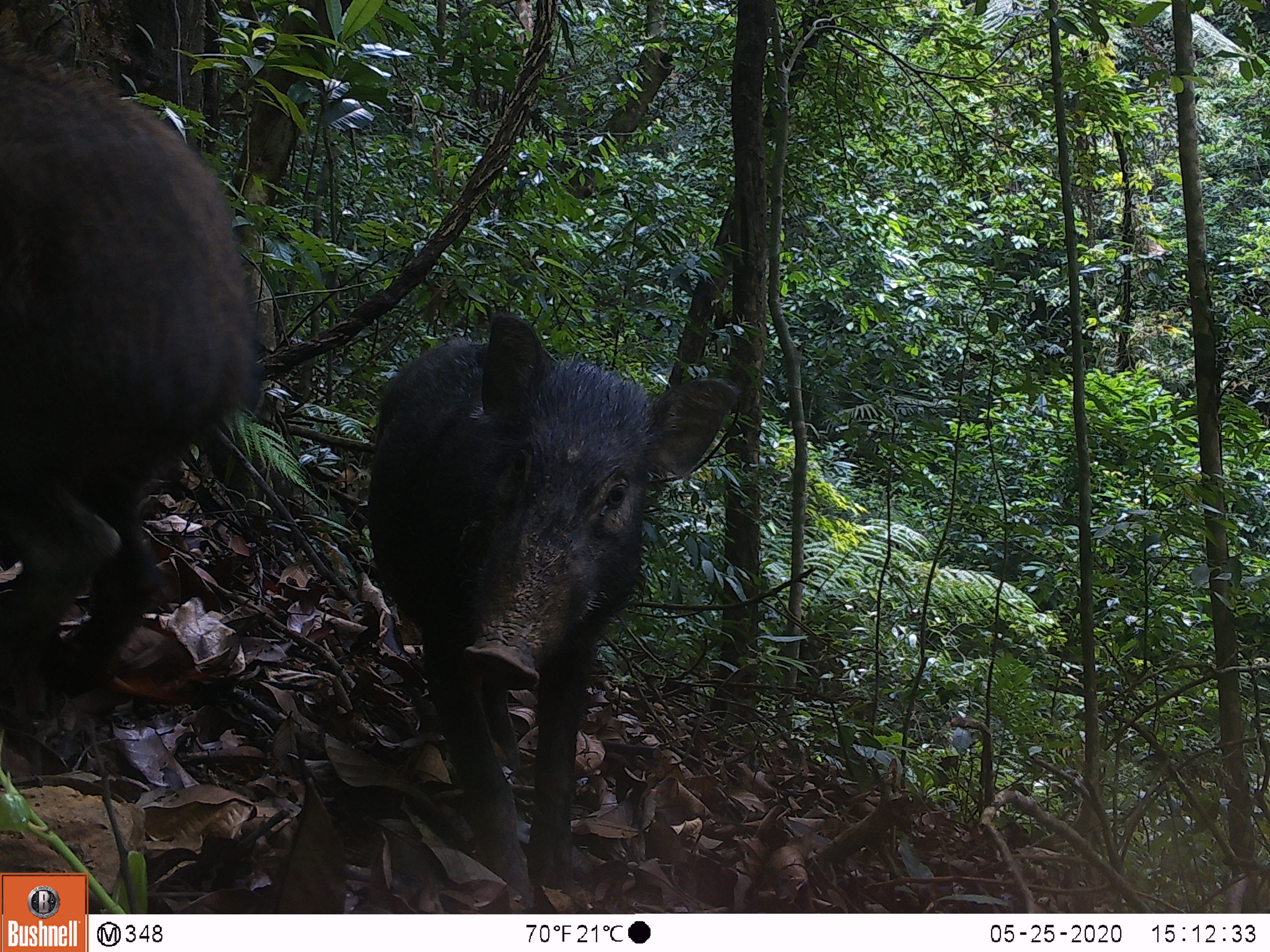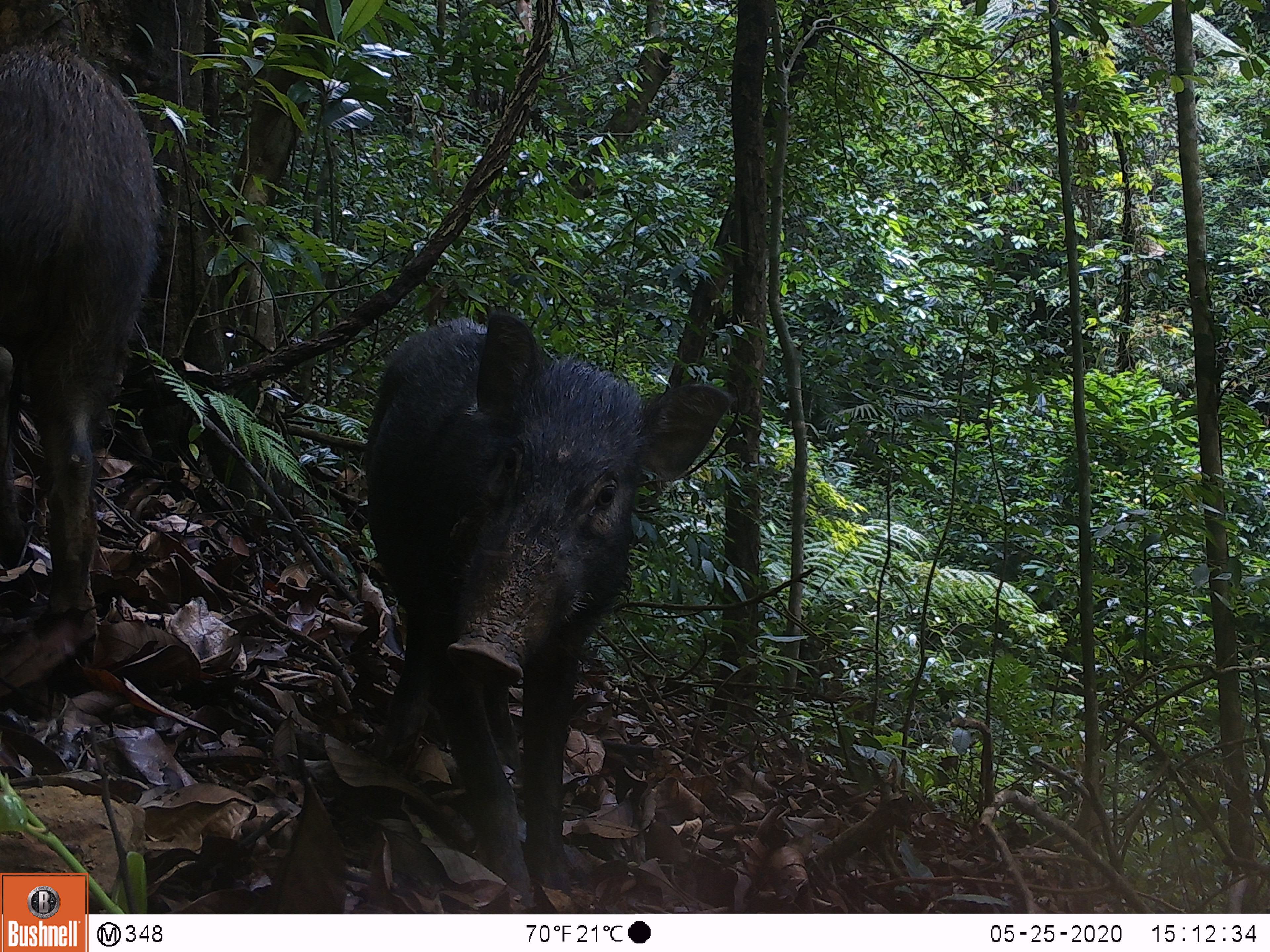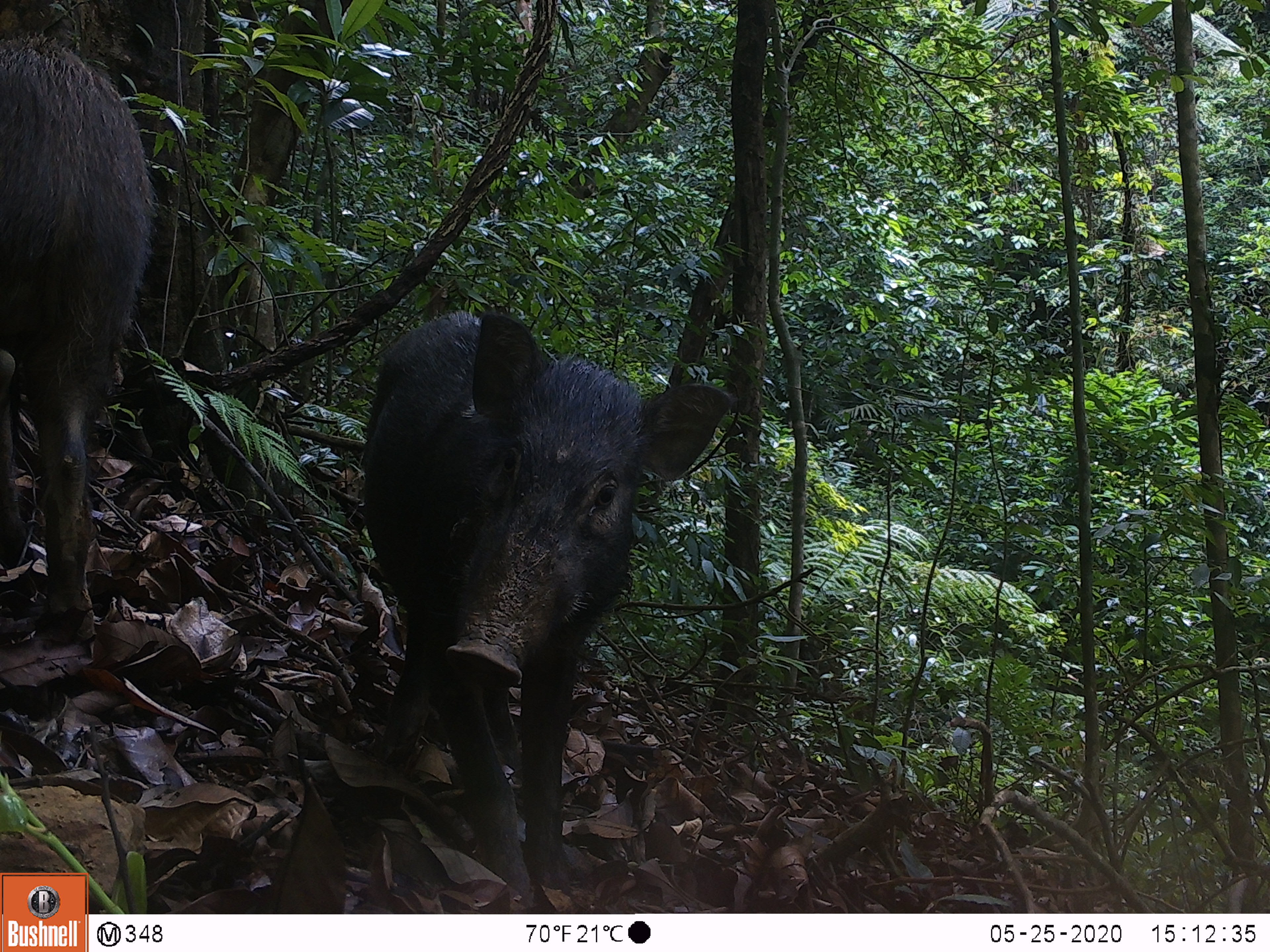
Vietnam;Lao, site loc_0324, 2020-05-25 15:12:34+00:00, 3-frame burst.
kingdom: Animalia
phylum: Chordata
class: Mammalia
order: Artiodactyla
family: Suidae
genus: Sus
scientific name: Sus scrofa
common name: eurasian wild pig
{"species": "eurasian wild pig (Sus scrofa)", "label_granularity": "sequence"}